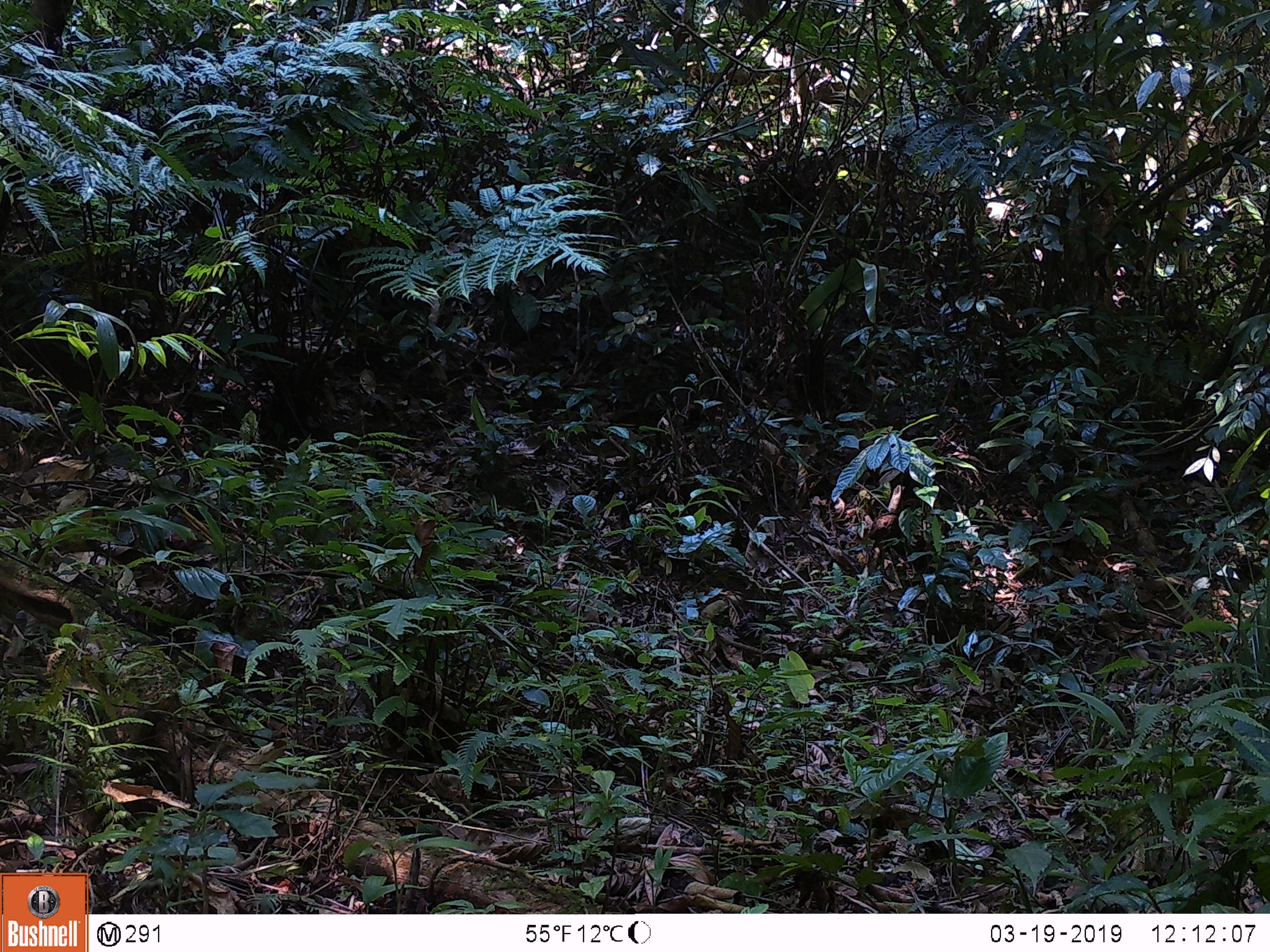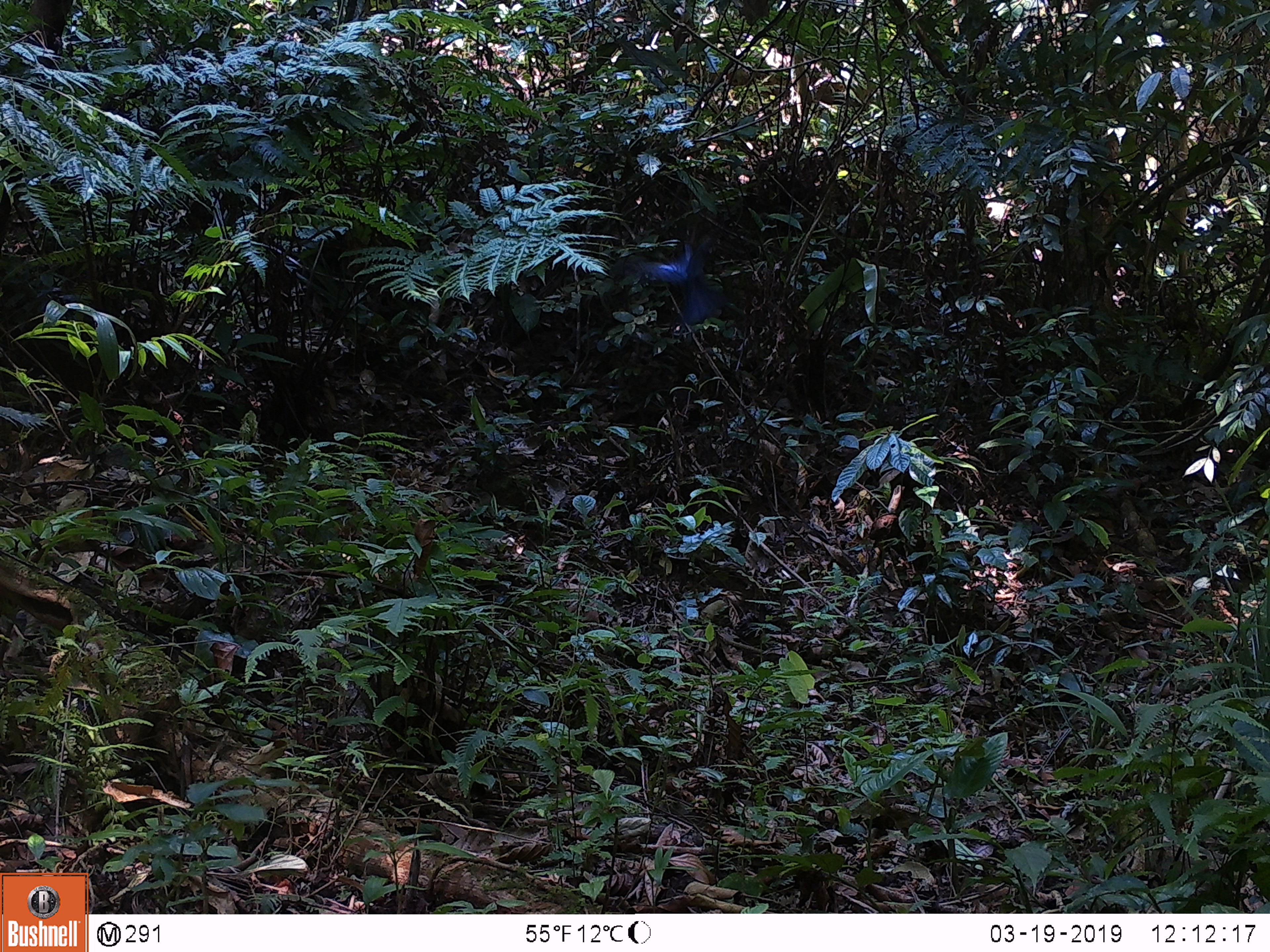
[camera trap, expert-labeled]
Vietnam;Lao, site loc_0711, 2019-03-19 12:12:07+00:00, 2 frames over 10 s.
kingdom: Animalia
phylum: Chordata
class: Aves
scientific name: Aves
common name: bird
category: unidentified bird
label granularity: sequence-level